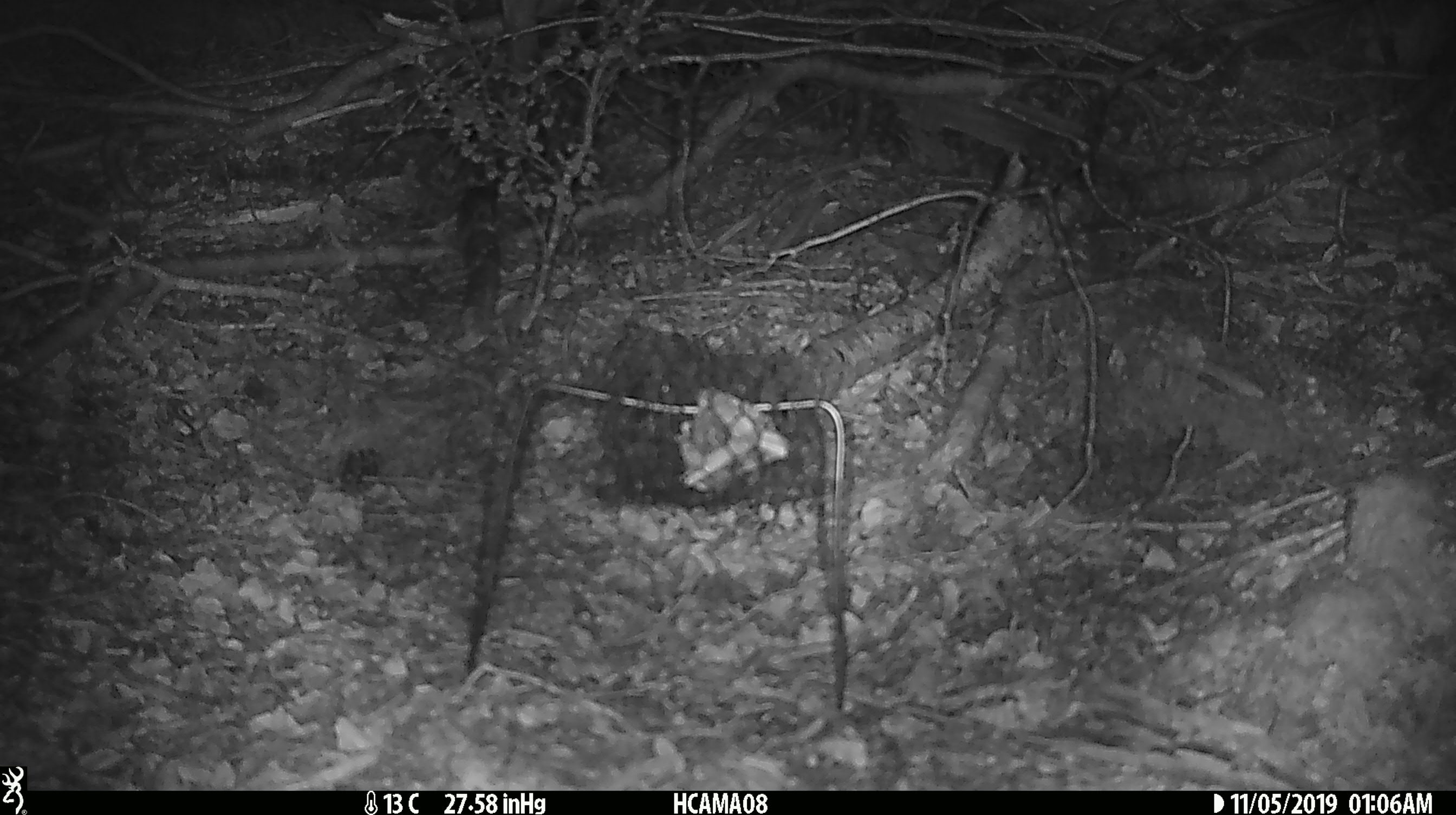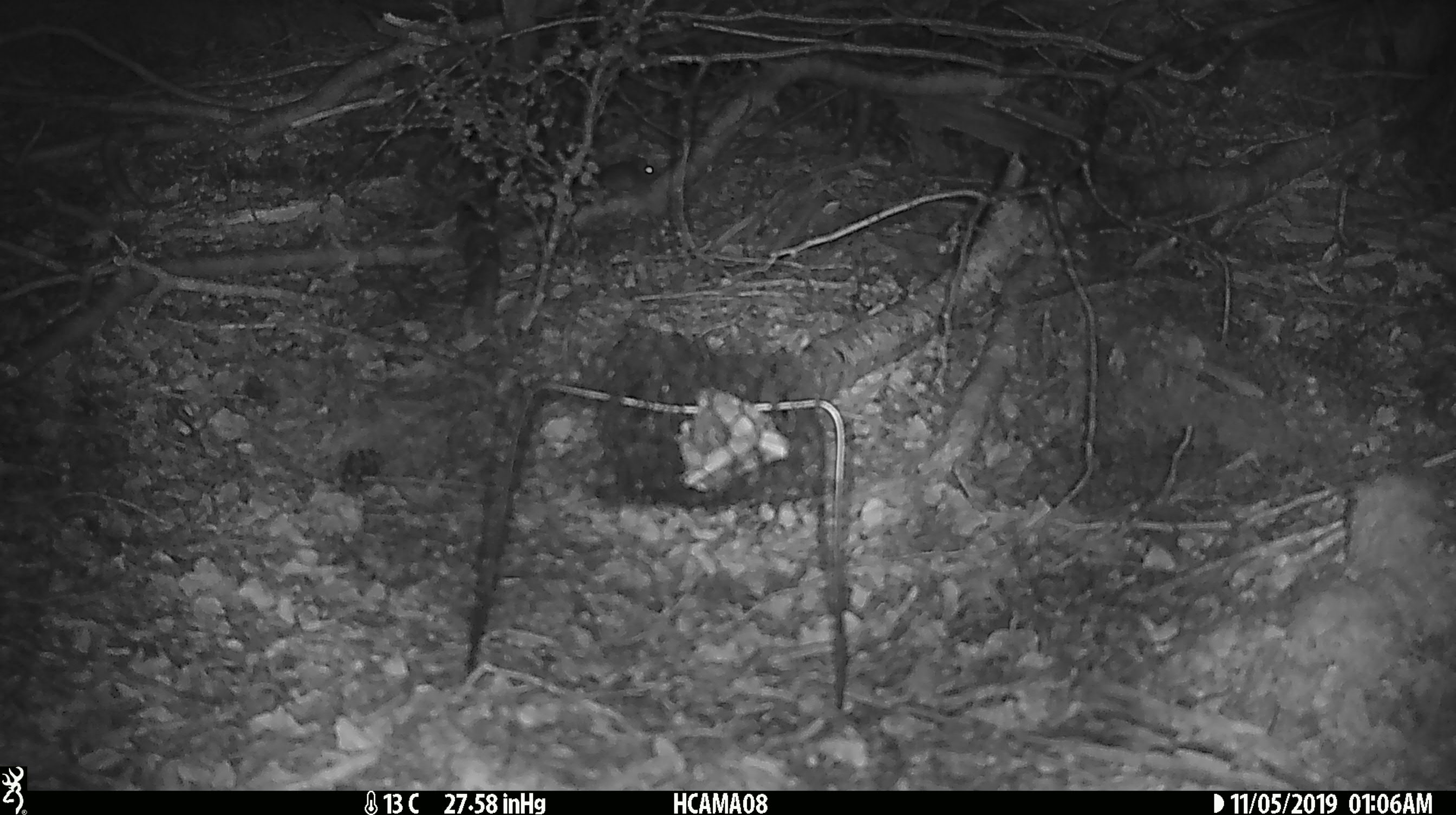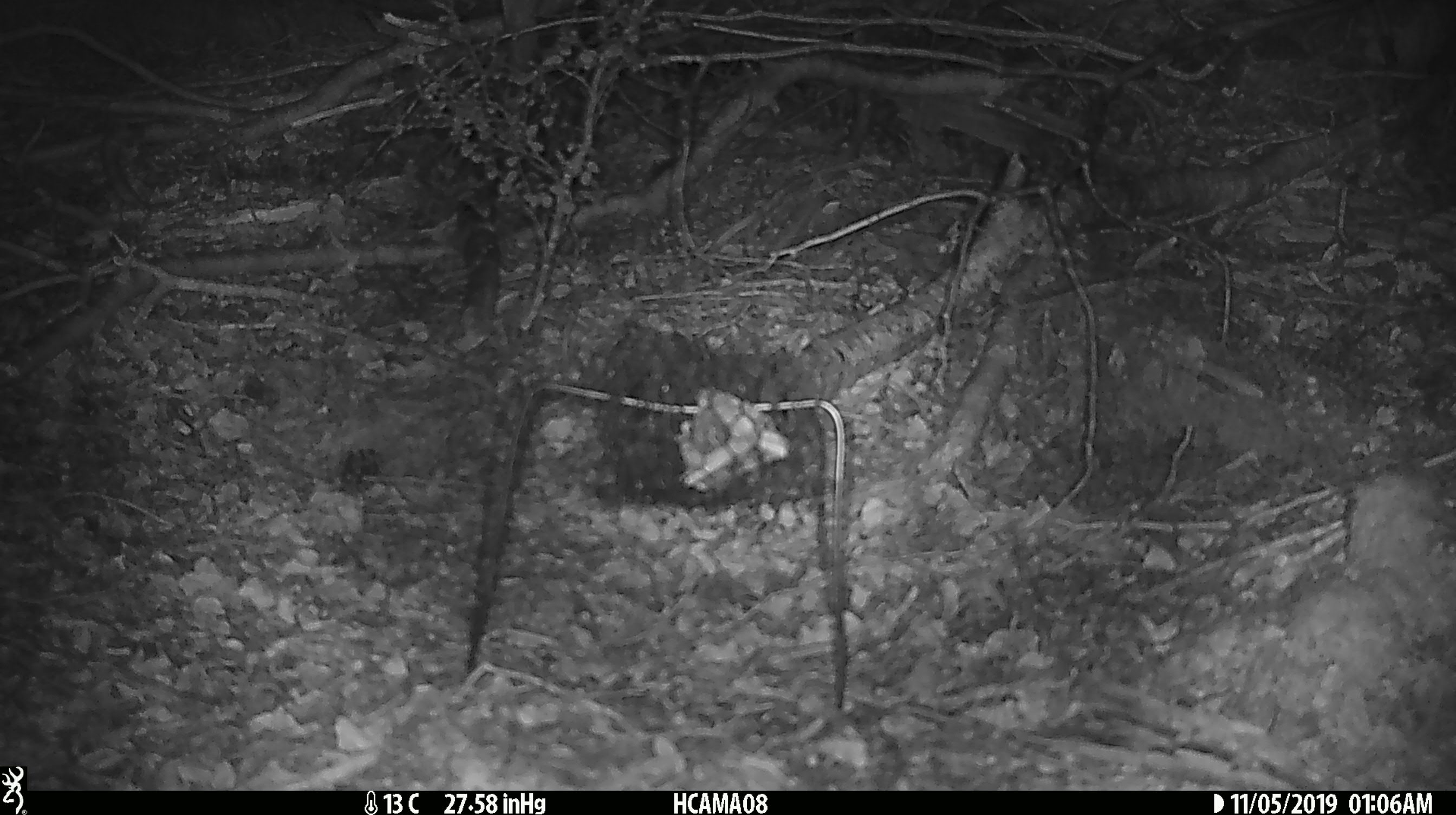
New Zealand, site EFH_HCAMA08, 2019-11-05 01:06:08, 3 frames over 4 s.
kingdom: Animalia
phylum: Chordata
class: Mammalia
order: Rodentia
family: Muridae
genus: Mus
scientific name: Mus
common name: mouse